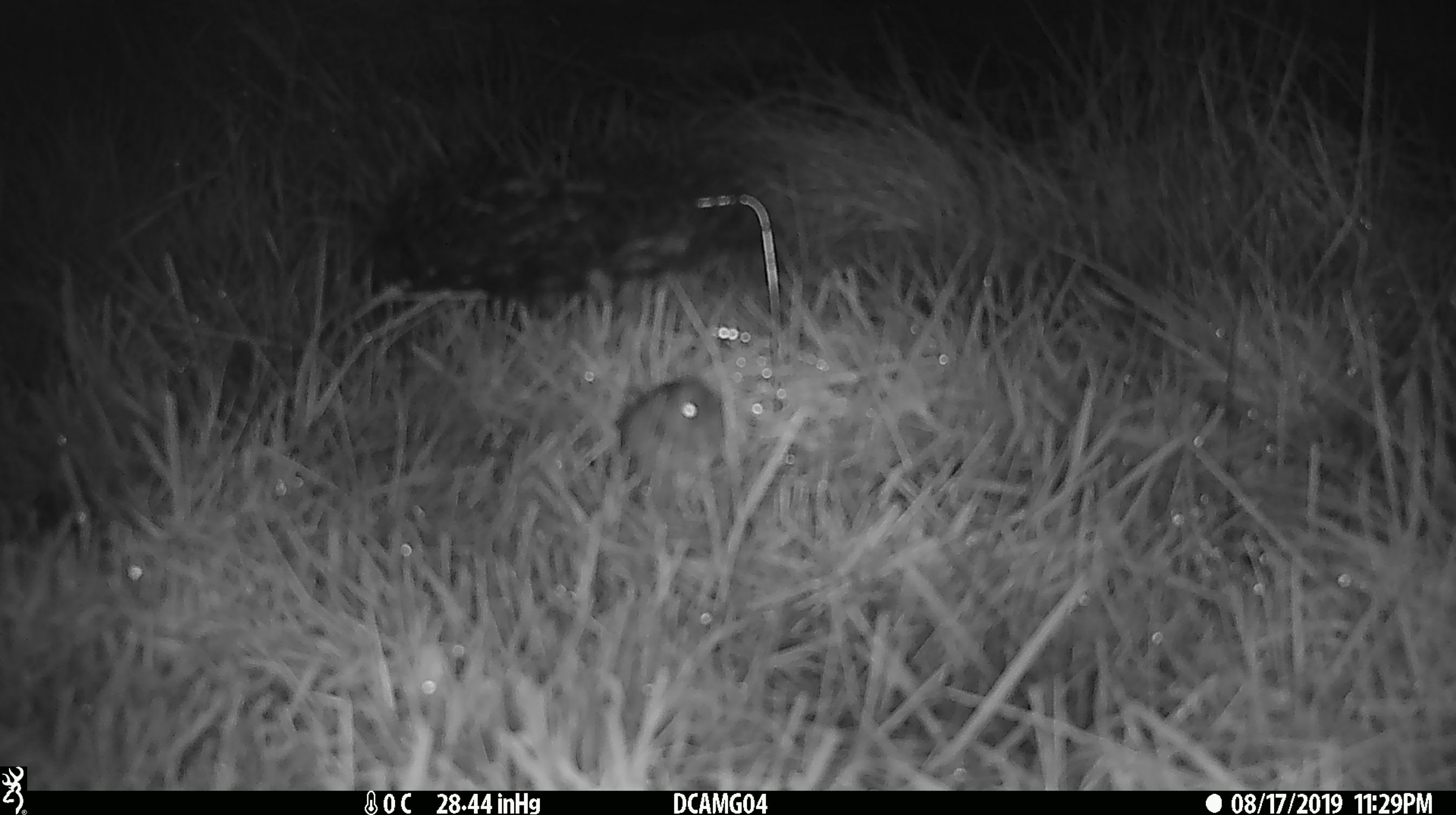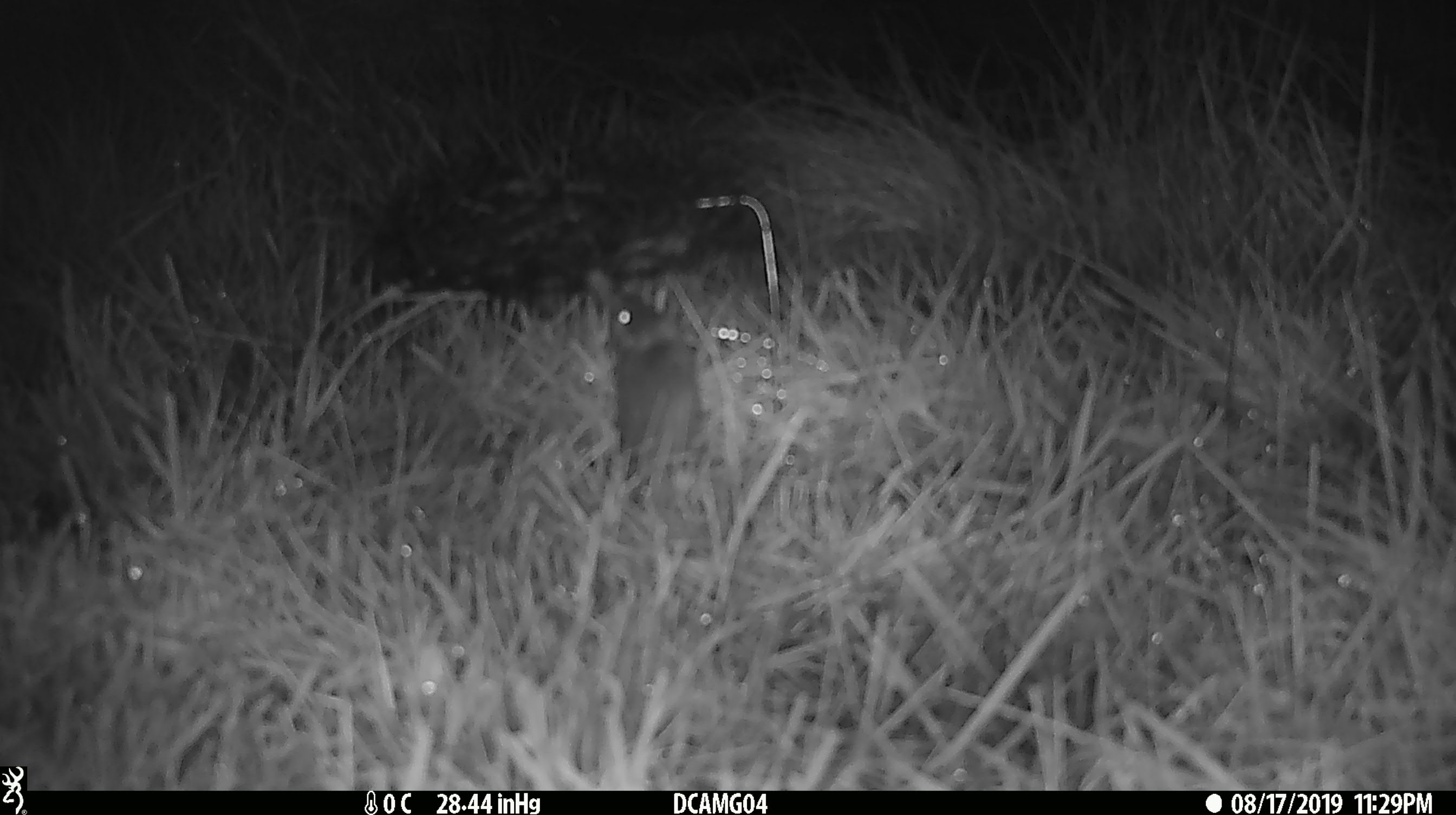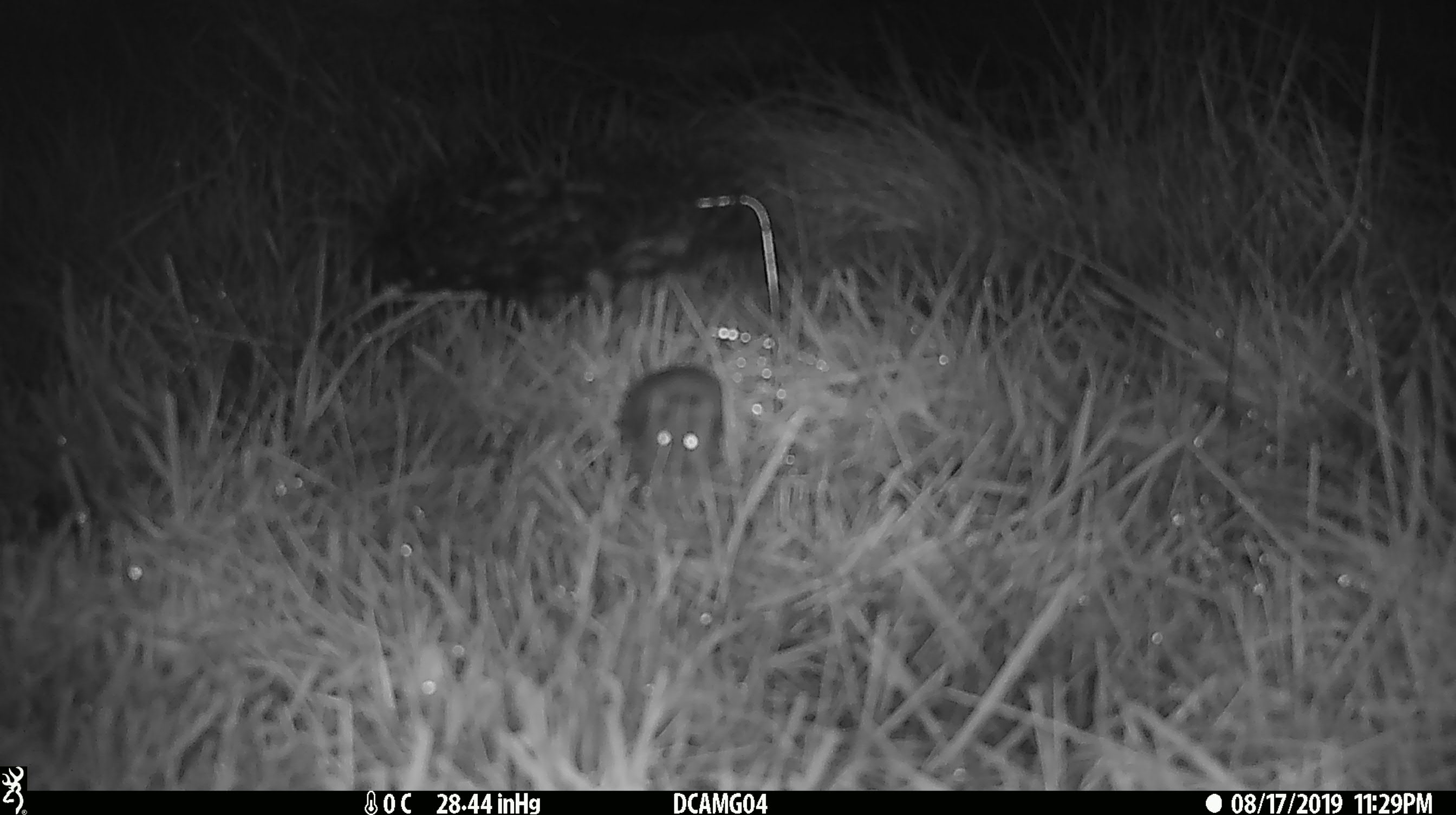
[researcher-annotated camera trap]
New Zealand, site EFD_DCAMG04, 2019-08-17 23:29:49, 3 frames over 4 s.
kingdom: Animalia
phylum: Chordata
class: Mammalia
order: Rodentia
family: Muridae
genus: Mus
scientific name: Mus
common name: mouse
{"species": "mouse (Mus)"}